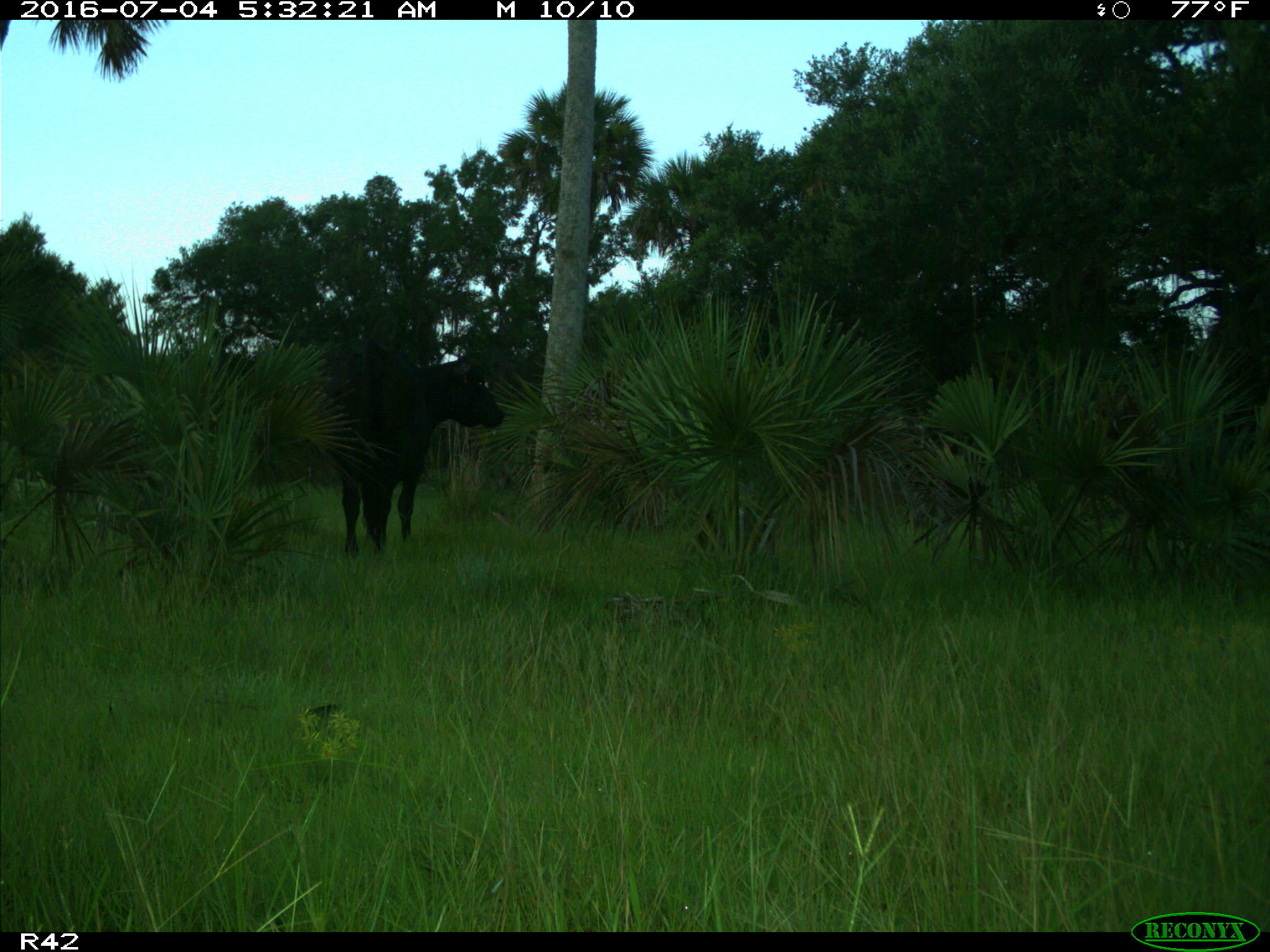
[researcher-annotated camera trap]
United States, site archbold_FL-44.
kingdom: Animalia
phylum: Chordata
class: Mammalia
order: Artiodactyla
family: Bovidae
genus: Bos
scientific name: Bos taurus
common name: domestic cow